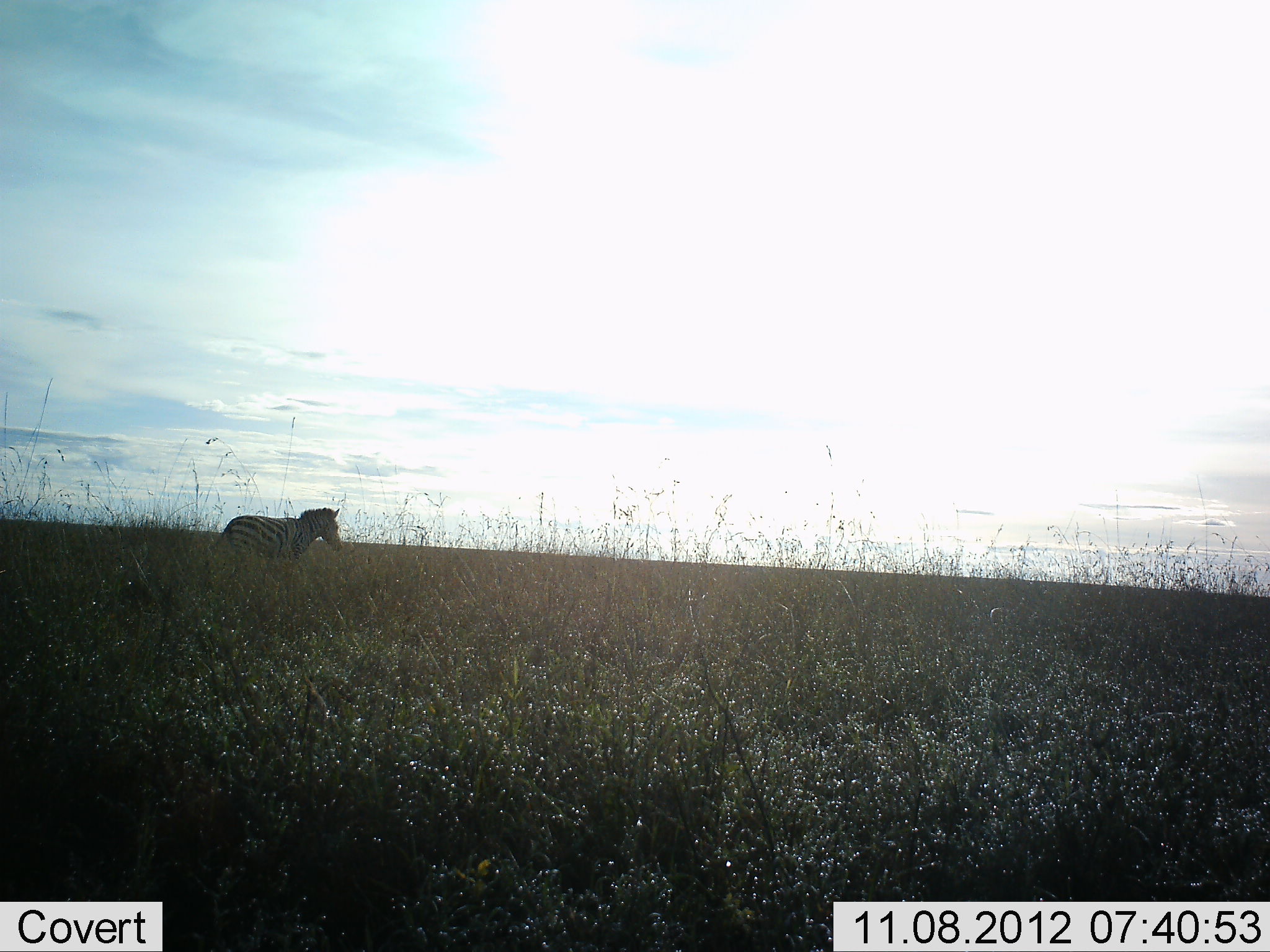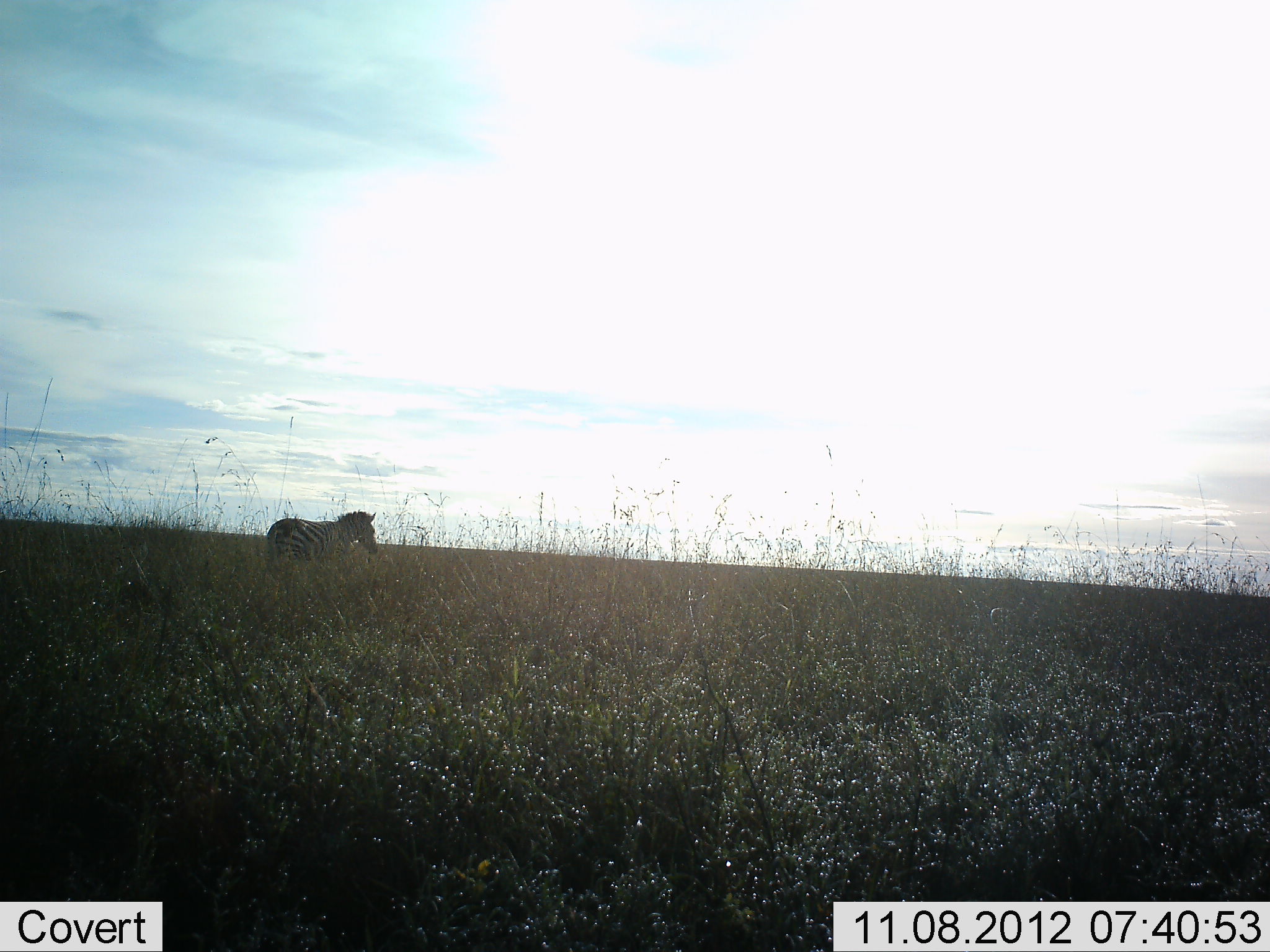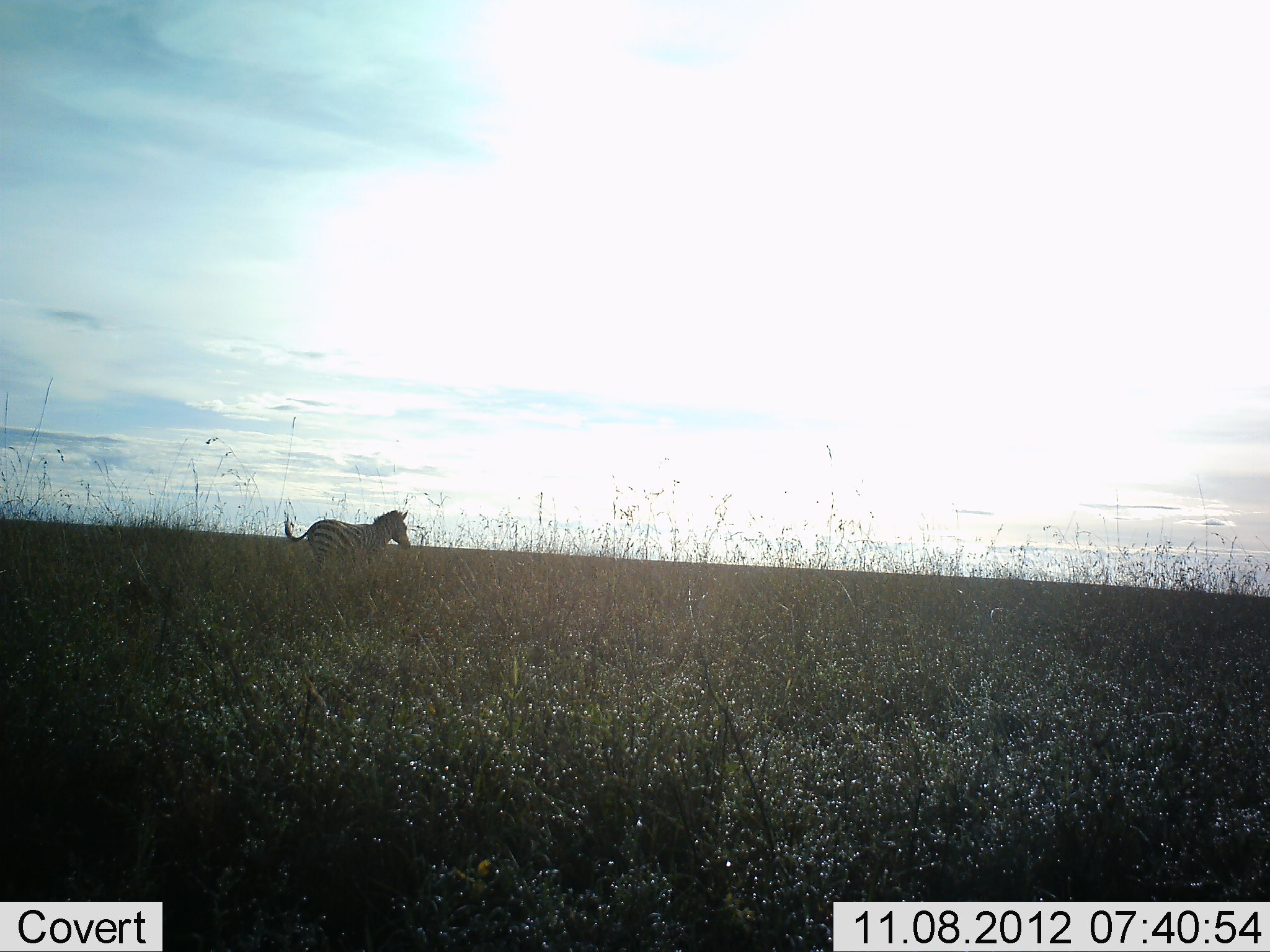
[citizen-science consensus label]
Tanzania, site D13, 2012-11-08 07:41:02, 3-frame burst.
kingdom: Animalia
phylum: Chordata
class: Mammalia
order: Perissodactyla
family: Equidae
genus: Equus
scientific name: Equus quagga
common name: plains zebra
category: zebra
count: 1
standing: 10%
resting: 0%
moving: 90%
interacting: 0%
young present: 0%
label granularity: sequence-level